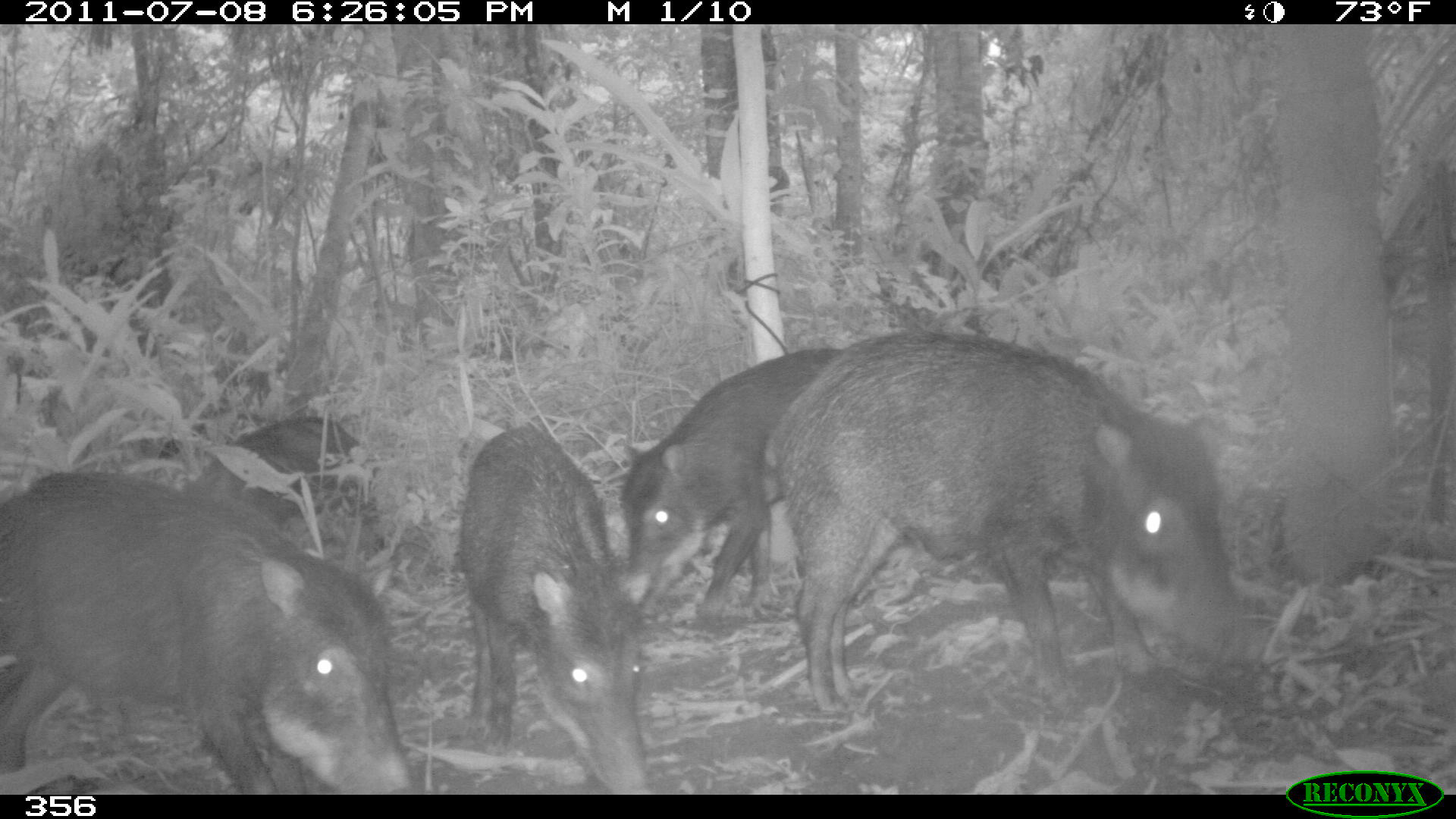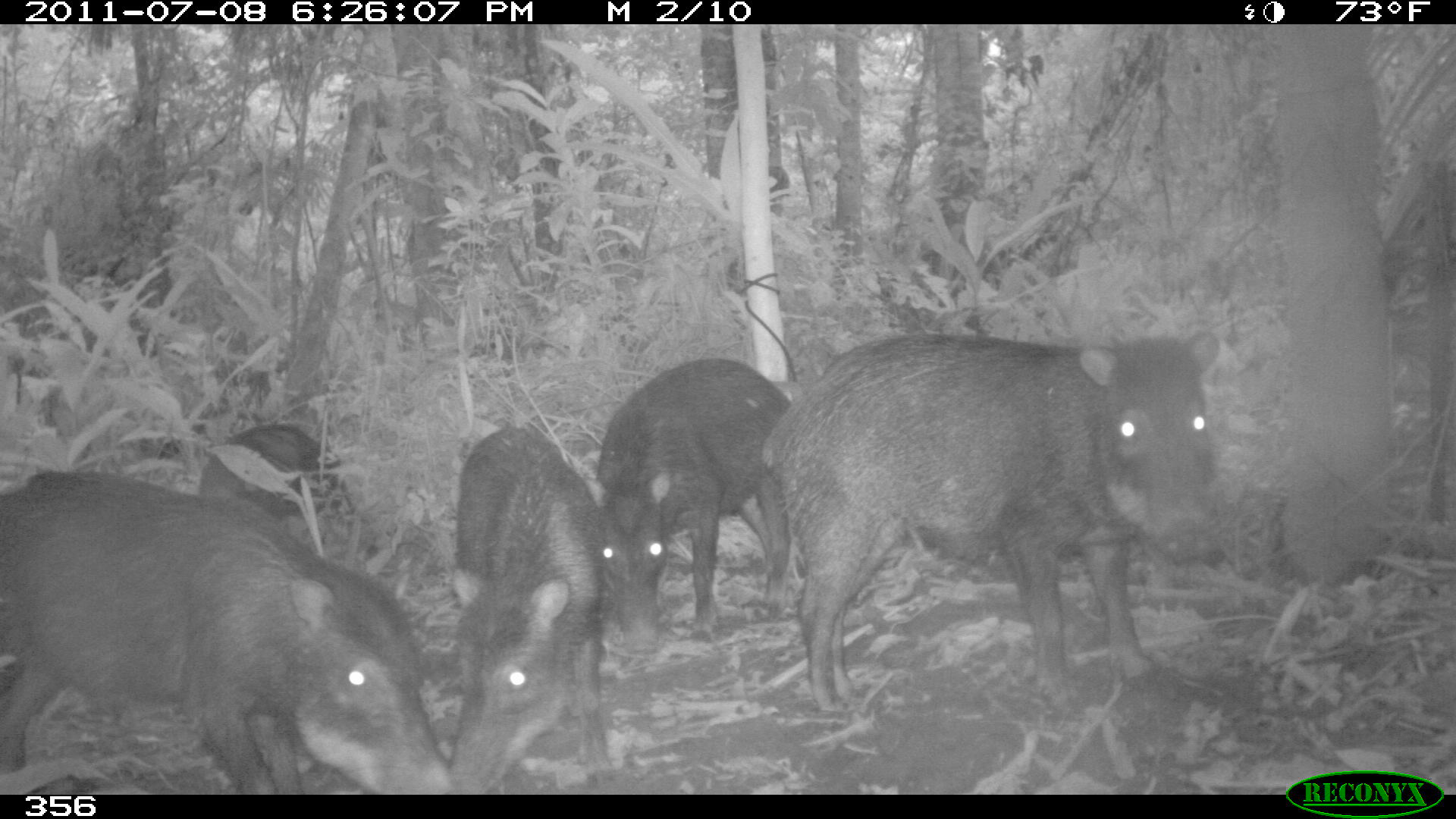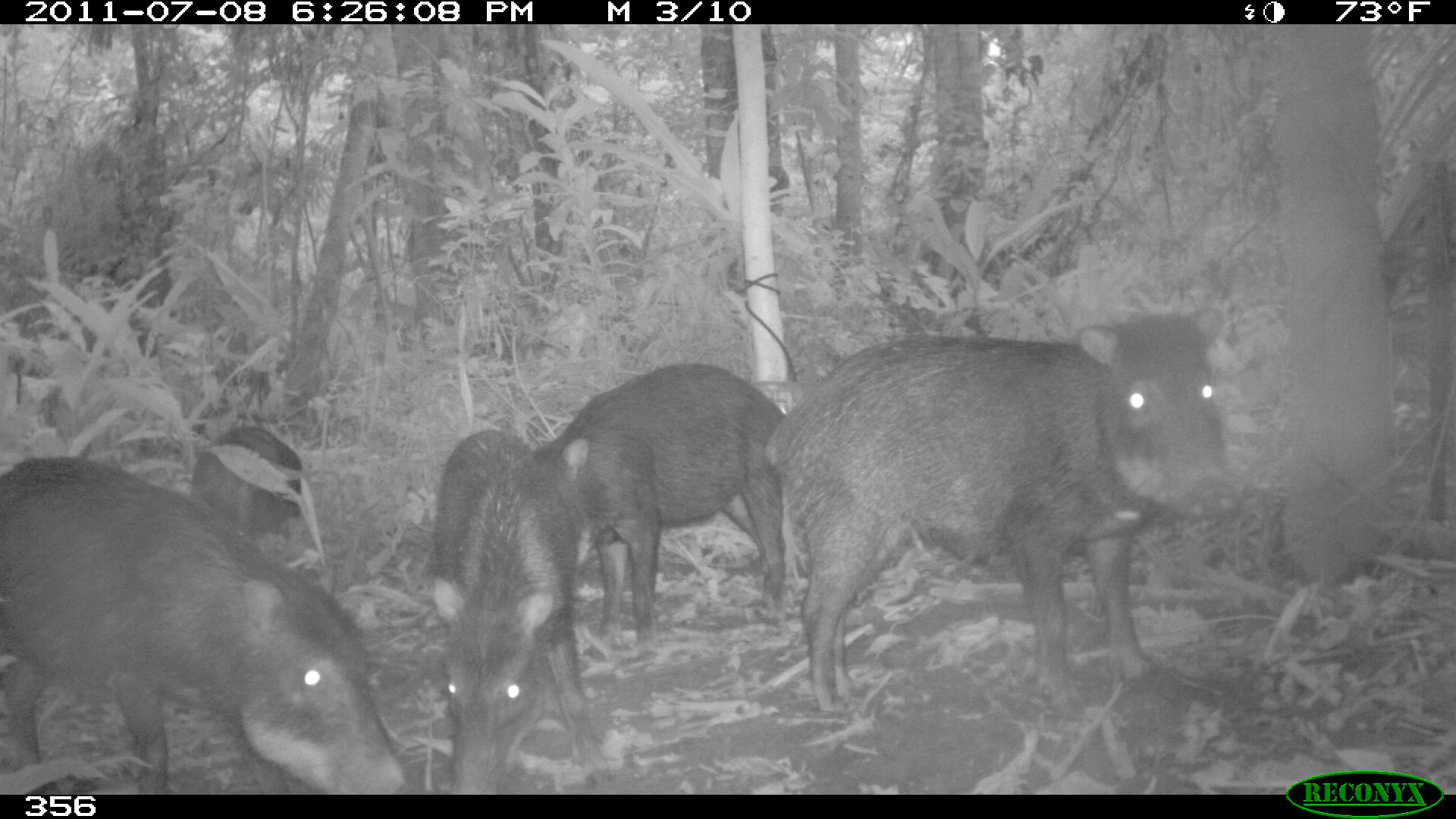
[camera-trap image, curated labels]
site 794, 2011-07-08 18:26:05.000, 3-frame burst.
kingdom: Animalia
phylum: Chordata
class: Mammalia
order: Artiodactyla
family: Tayassuidae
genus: Tayassu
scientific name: Tayassu pecari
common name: white-lipped peccary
Tayassu pecari (white-lipped peccary).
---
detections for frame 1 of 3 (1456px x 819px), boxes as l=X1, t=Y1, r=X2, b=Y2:
tayassu pecari: l=763, t=328, r=1268, b=719; l=0, t=469, r=415, b=794; l=457, t=424, r=647, b=794; l=621, t=346, r=841, b=631; l=196, t=409, r=382, b=547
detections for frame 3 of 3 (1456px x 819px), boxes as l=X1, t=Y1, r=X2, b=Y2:
tayassu pecari: l=764, t=305, r=1232, b=711; l=0, t=453, r=408, b=794; l=533, t=362, r=784, b=649; l=422, t=428, r=611, b=790; l=186, t=426, r=300, b=540